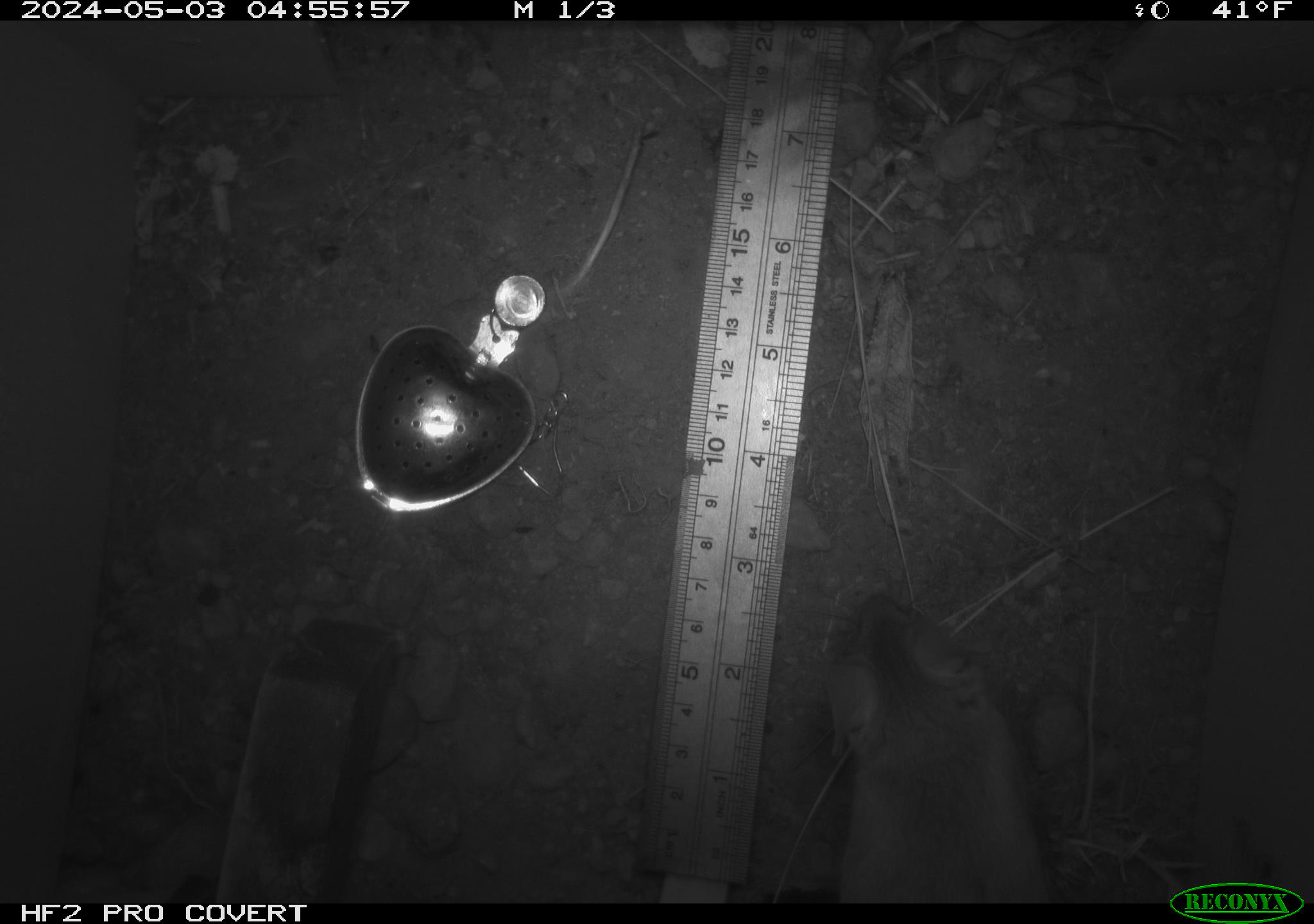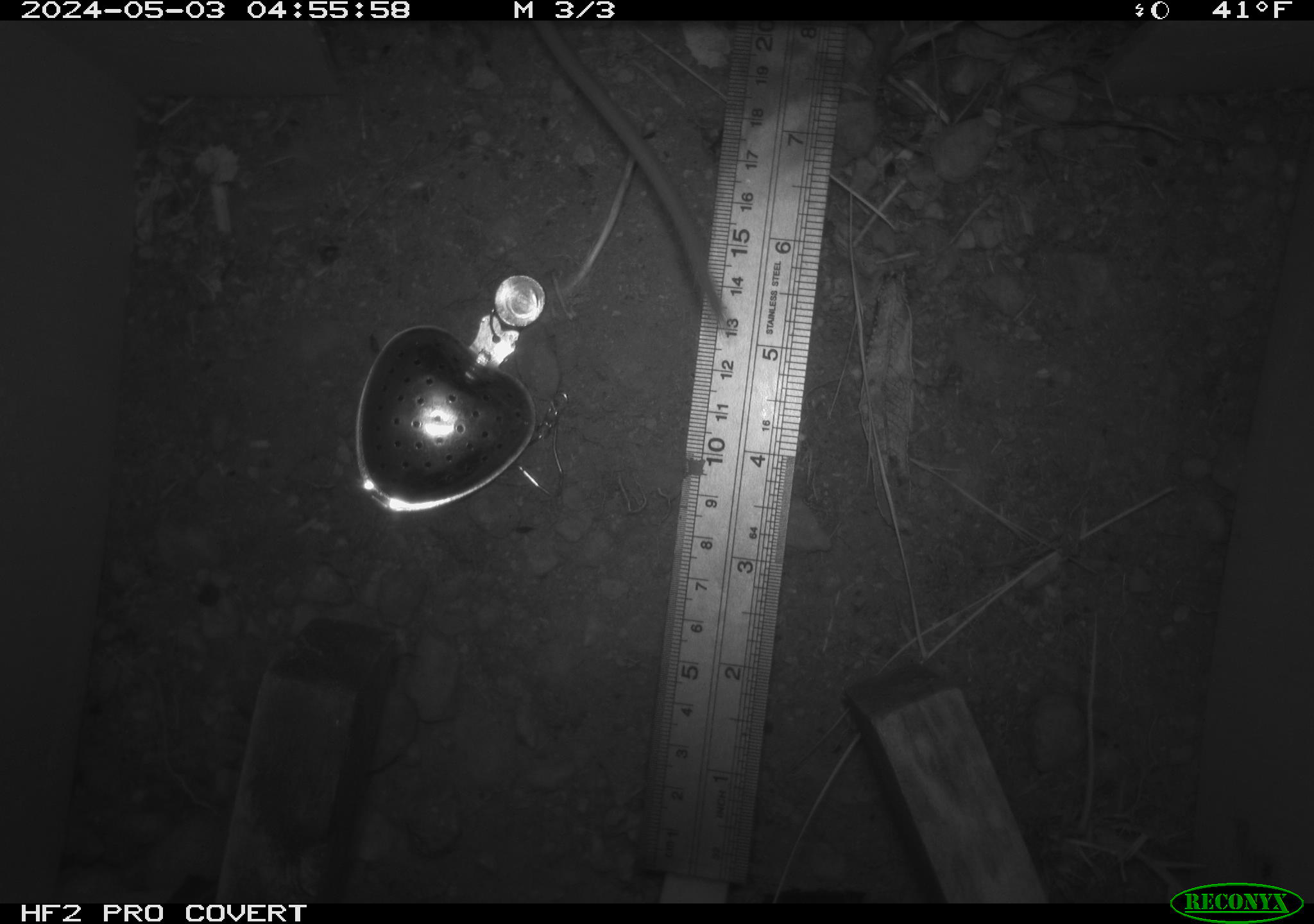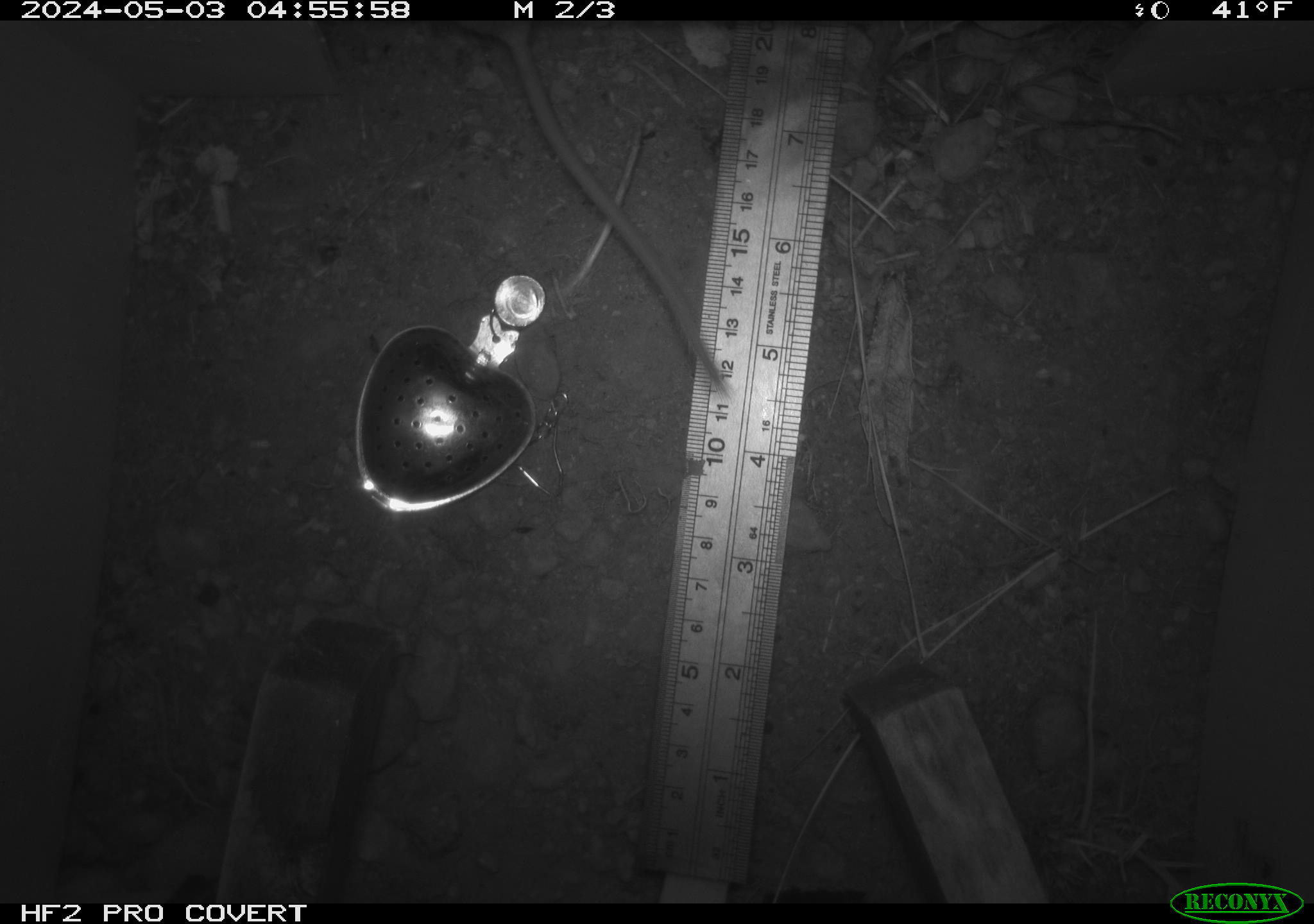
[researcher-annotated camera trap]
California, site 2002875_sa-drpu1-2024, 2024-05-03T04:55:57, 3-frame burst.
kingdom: Animalia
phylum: Chordata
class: Mammalia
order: Rodentia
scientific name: Rodentia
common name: mouse species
Mouse species (Rodentia).